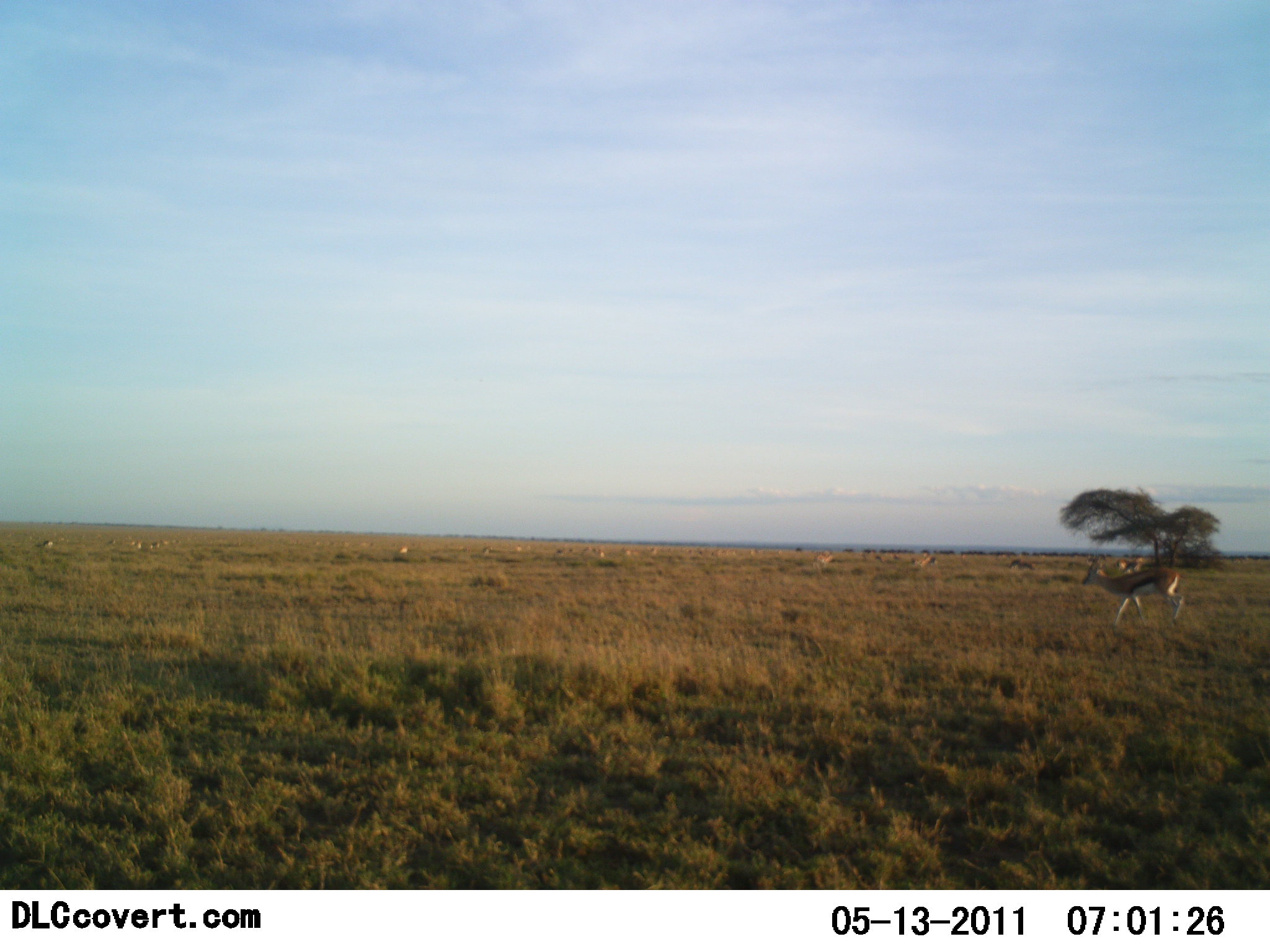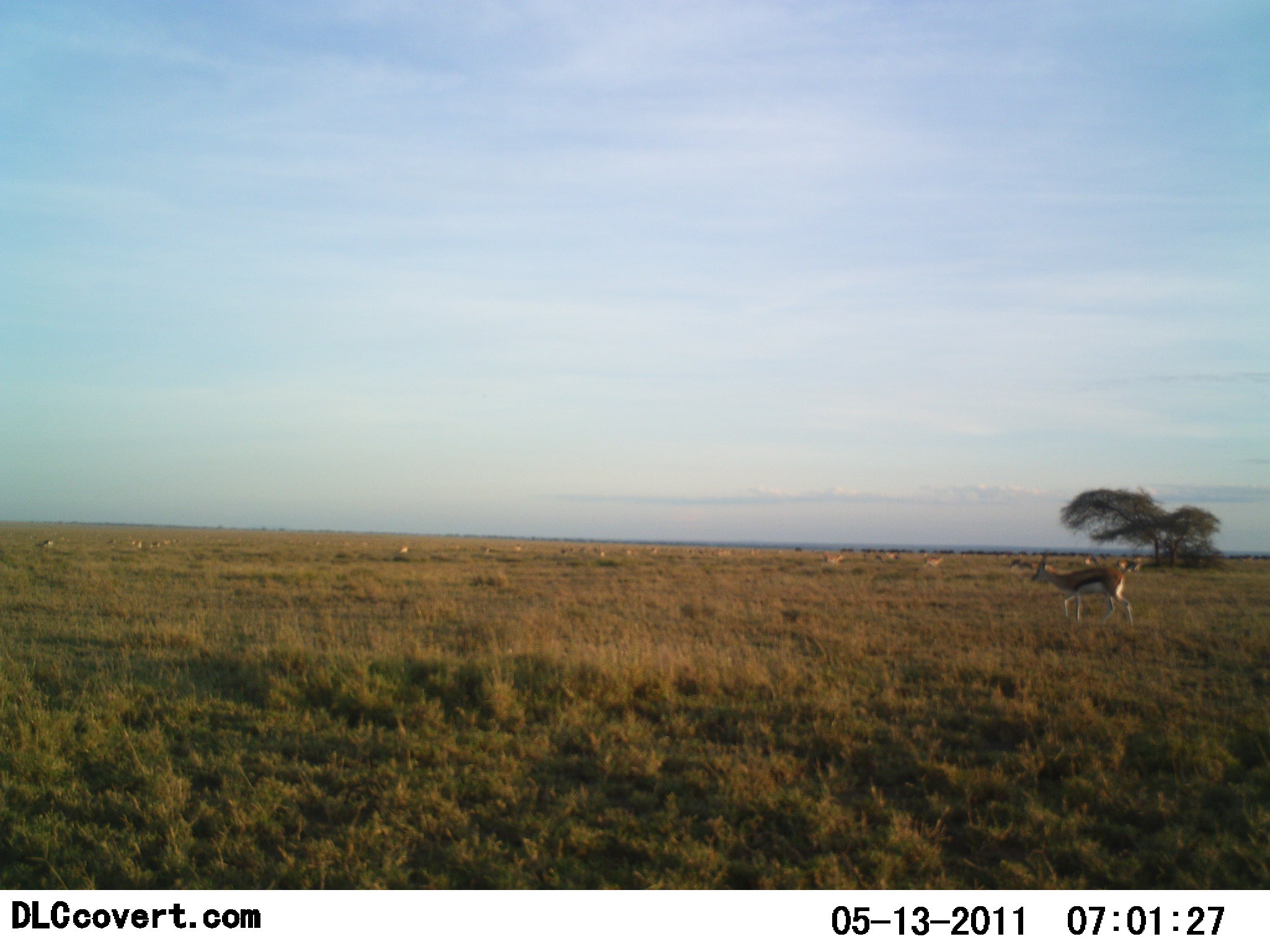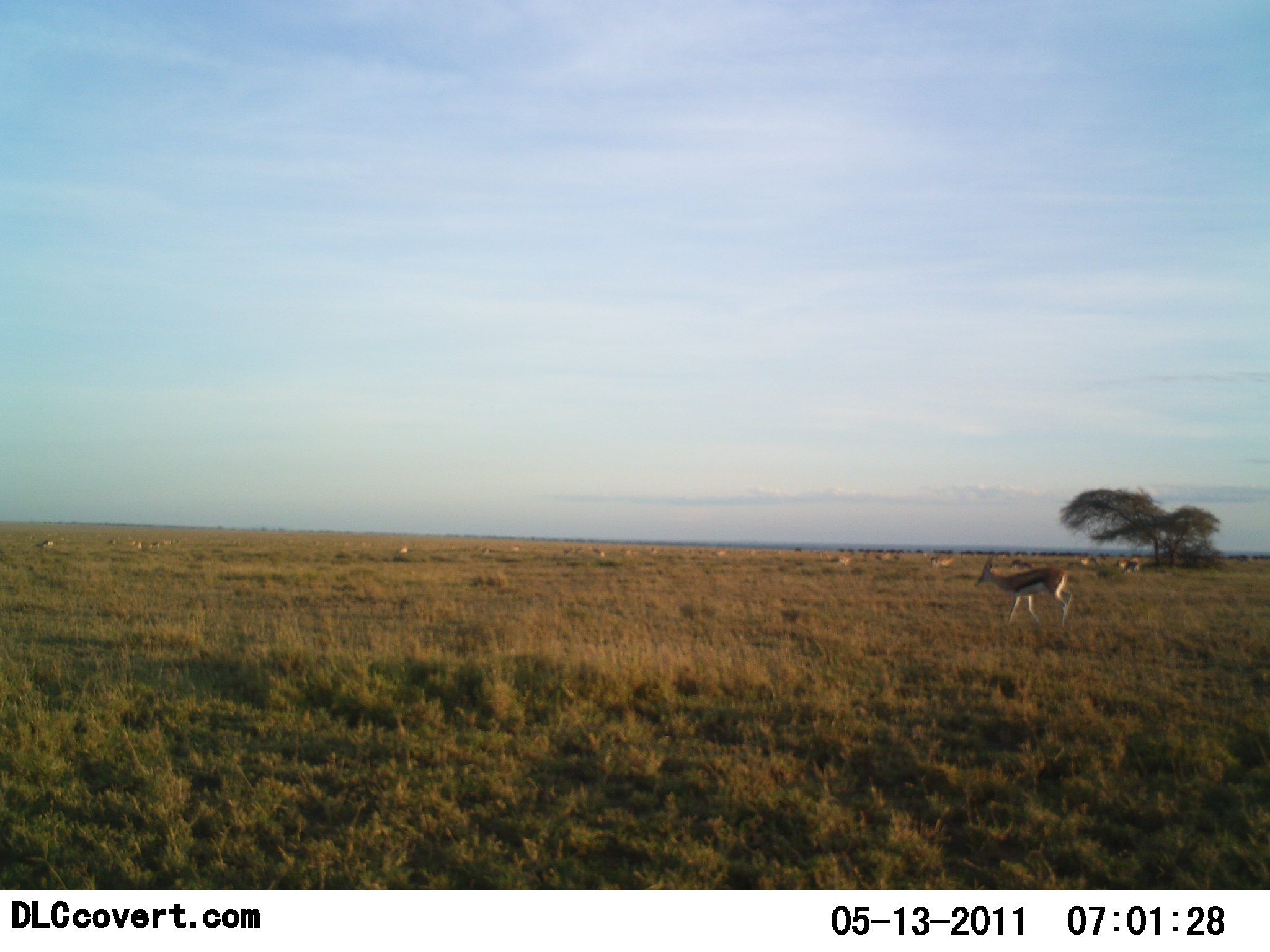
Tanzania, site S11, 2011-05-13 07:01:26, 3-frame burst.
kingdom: Animalia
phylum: Chordata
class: Mammalia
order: Artiodactyla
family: Bovidae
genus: Eudorcas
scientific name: Eudorcas thomsonii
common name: thomson's gazelle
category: gazellethomsons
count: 3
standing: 25%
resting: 8%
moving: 100%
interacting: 8%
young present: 8%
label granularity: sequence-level